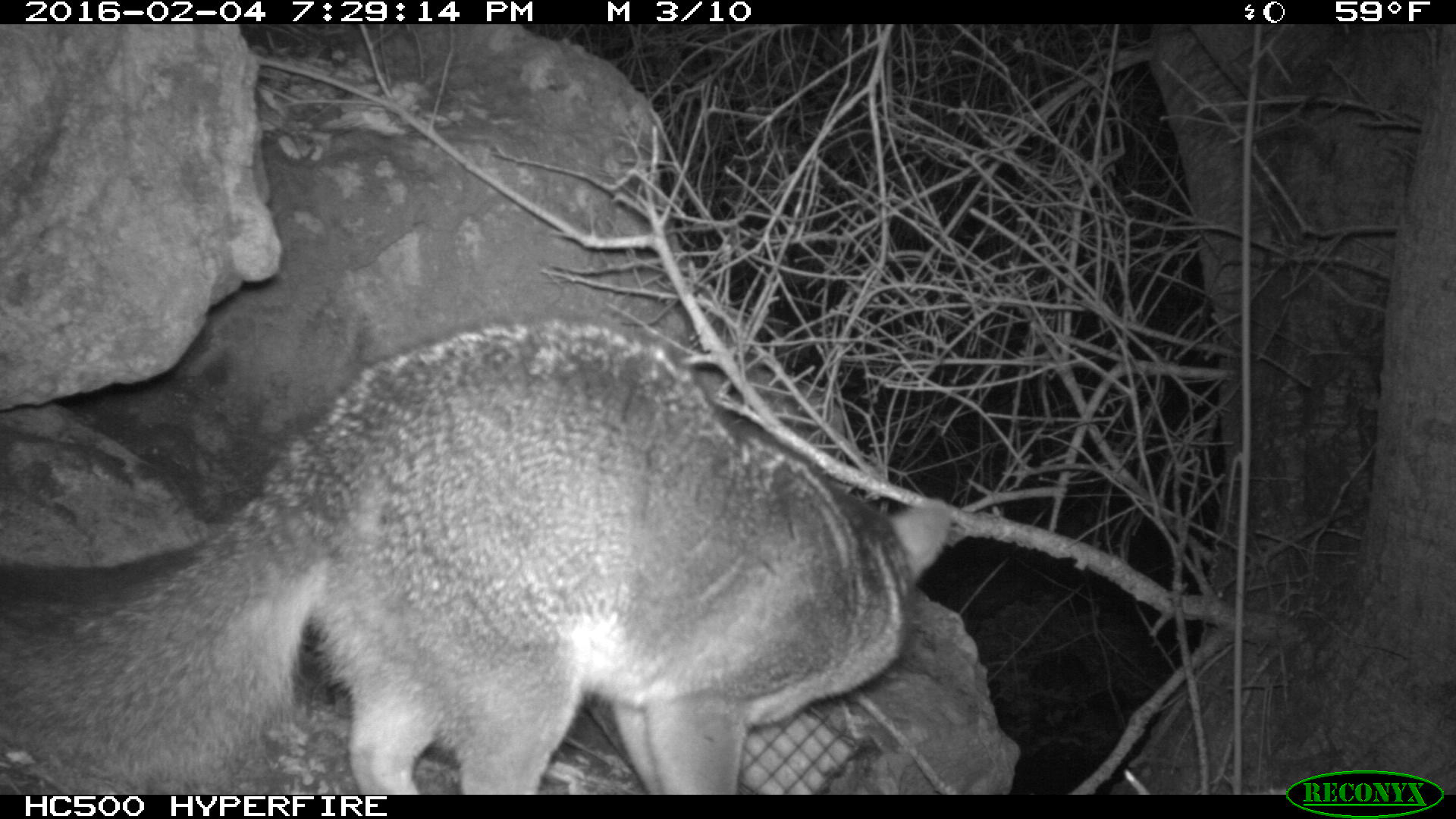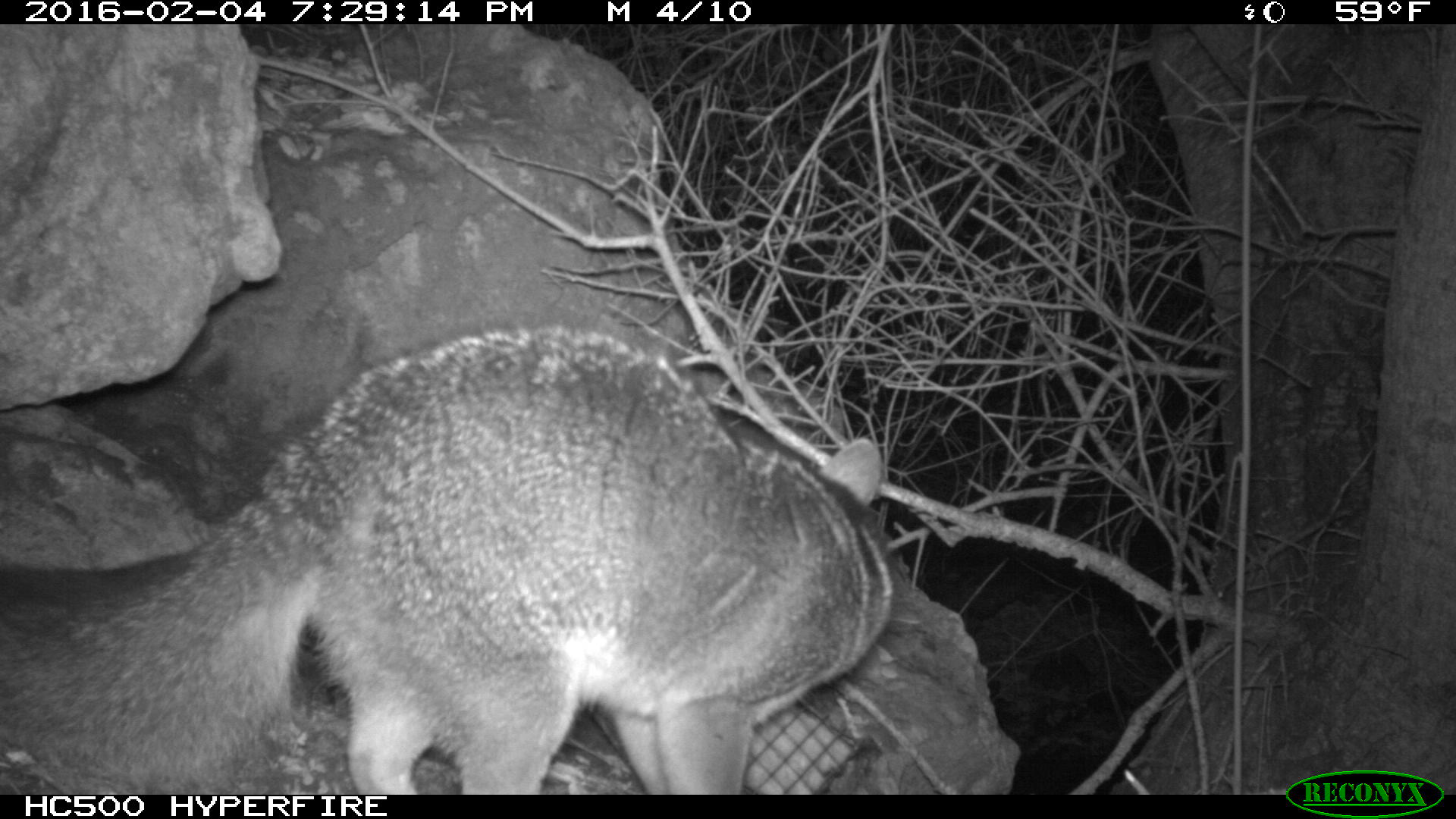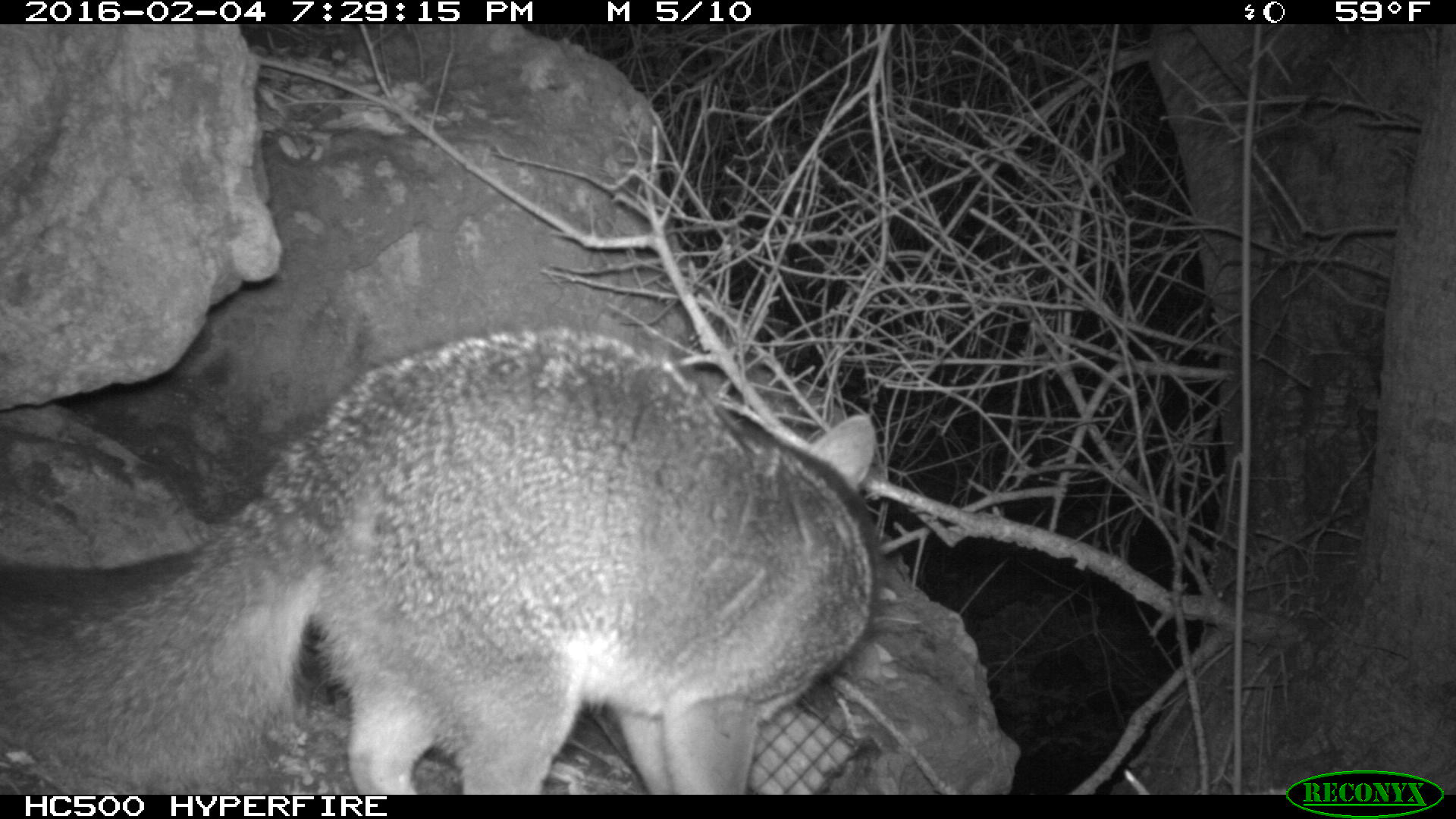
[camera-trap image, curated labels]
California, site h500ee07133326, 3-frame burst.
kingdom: Animalia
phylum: Chordata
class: Mammalia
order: Carnivora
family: Canidae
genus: Urocyon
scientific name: Urocyon littoralis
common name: island fox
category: fox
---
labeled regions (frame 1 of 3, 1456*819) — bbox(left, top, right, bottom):
fox: bbox(0, 316, 950, 794)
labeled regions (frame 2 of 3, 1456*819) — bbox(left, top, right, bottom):
fox: bbox(0, 325, 893, 793)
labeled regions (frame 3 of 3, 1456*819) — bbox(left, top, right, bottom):
fox: bbox(0, 322, 880, 793)